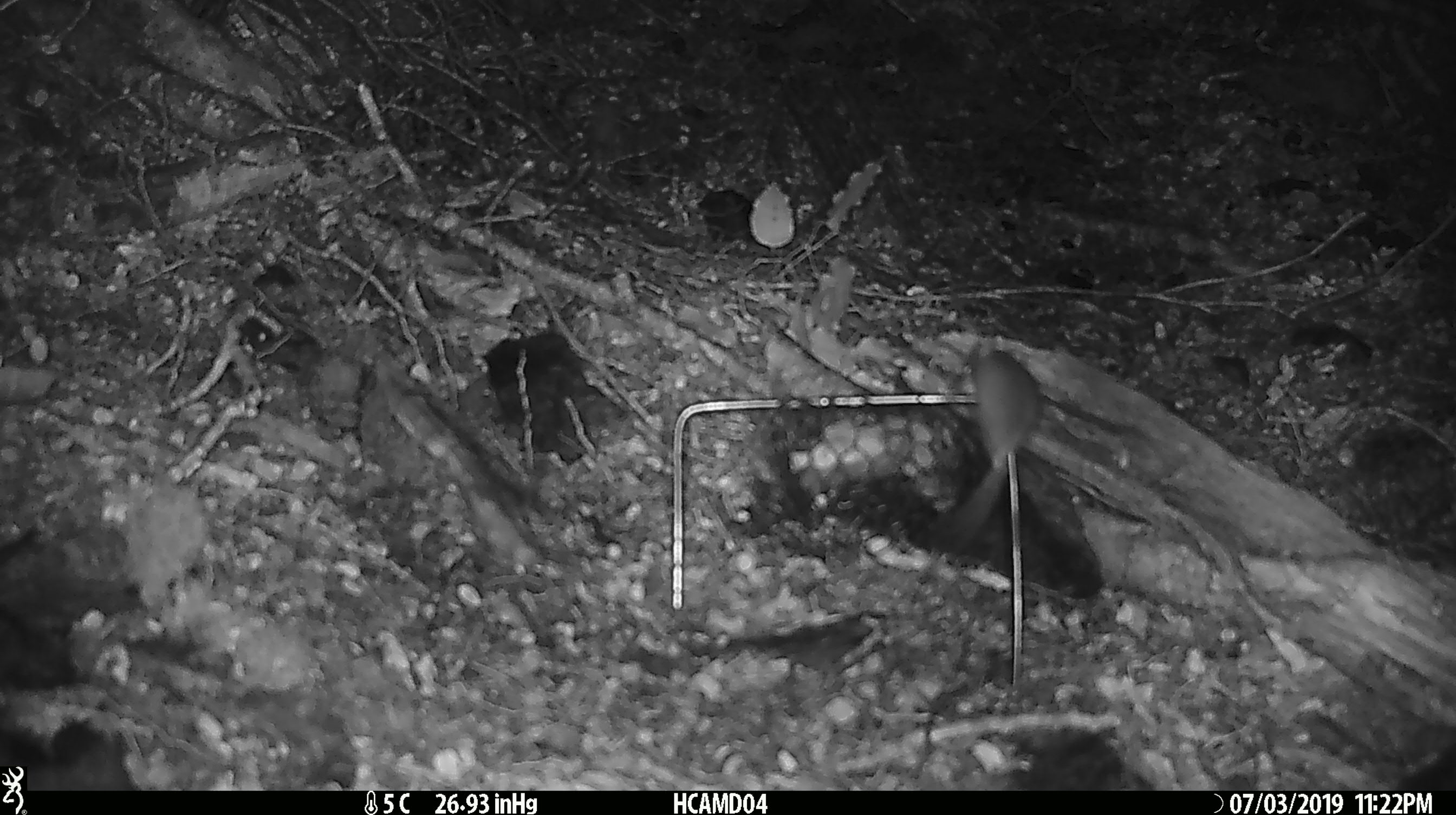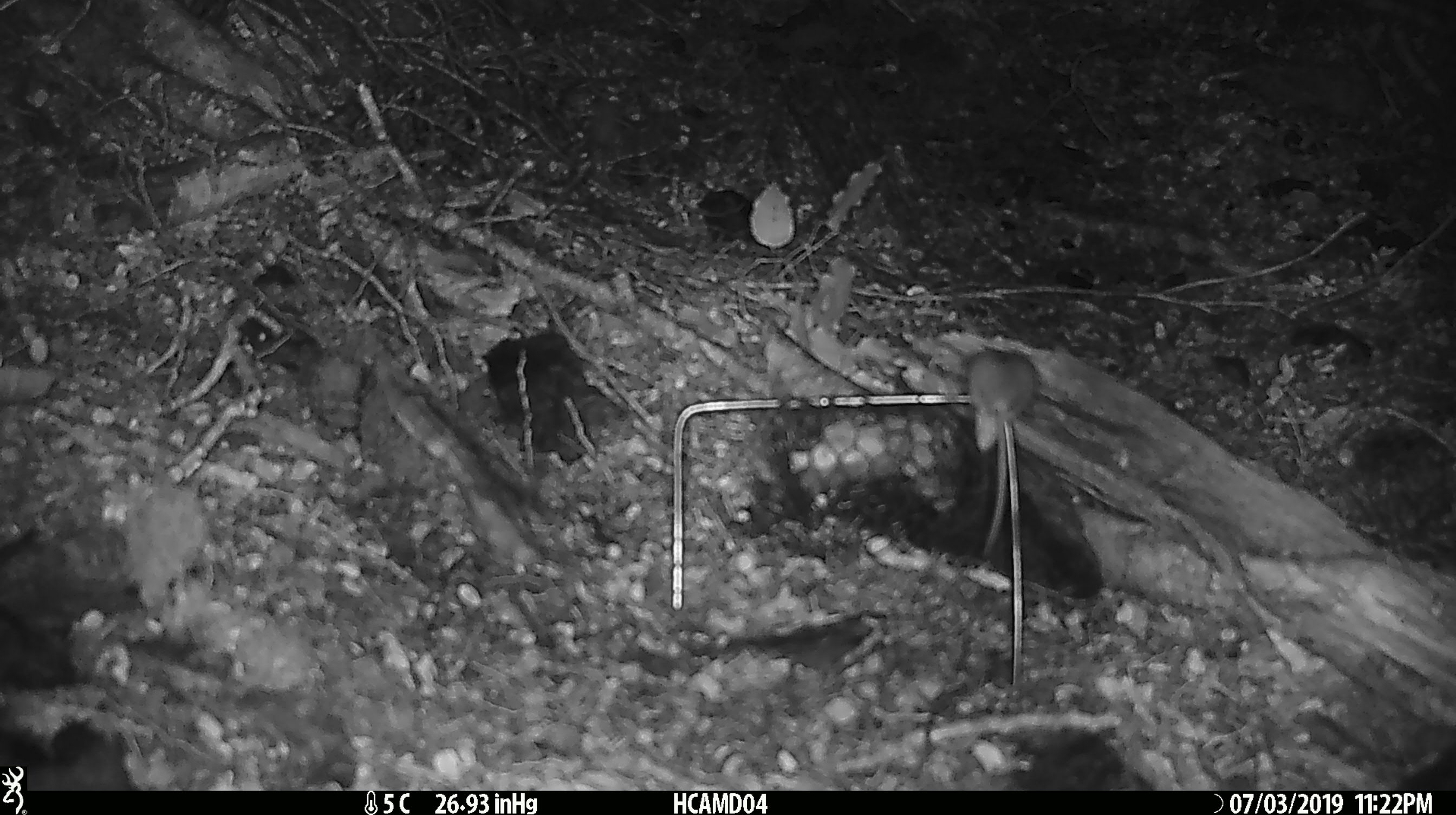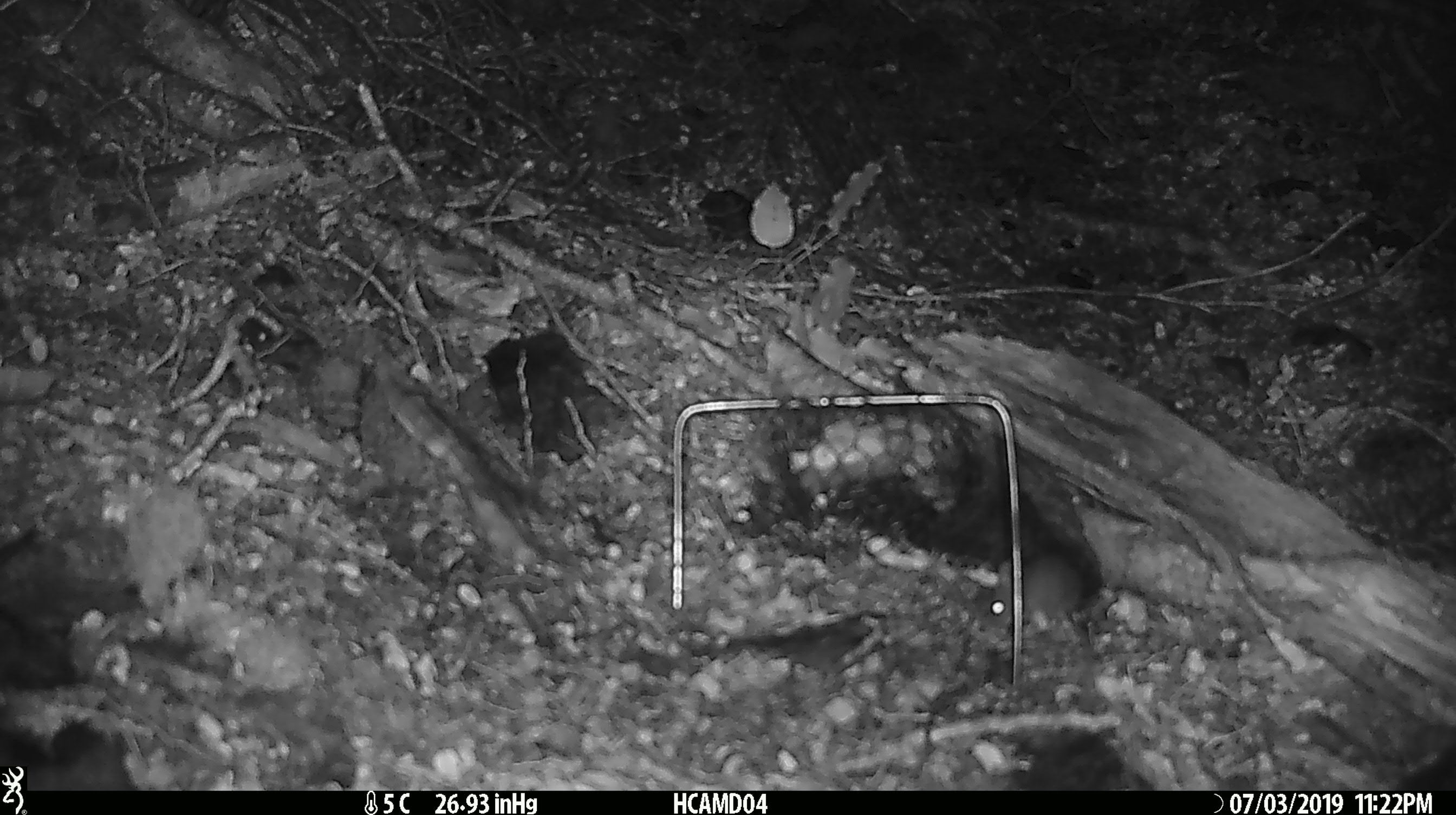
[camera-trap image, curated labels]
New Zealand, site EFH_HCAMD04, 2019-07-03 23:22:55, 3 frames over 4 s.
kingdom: Animalia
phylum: Chordata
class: Mammalia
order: Rodentia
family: Muridae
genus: Mus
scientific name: Mus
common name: mouse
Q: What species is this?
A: Mouse (Mus).